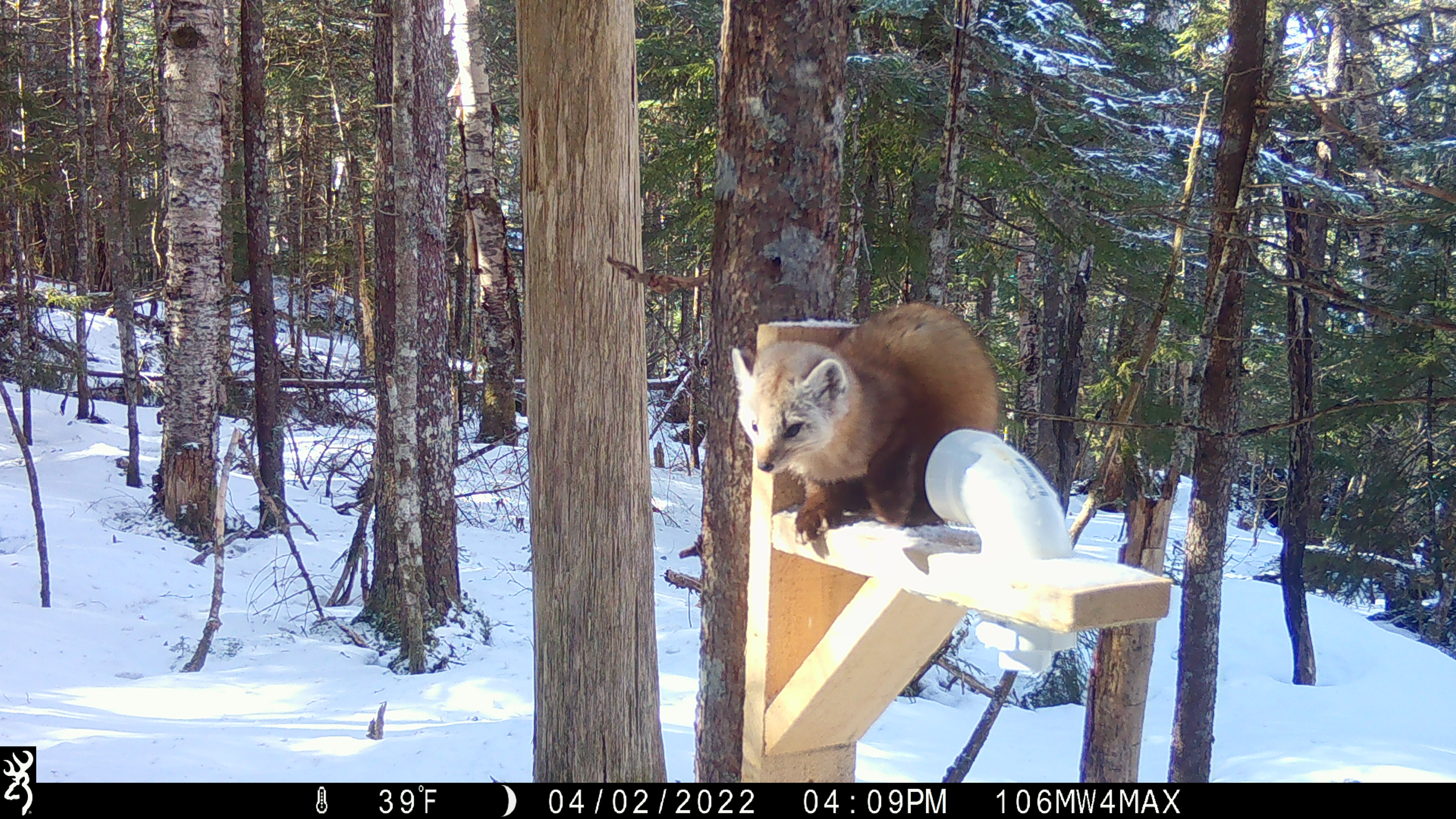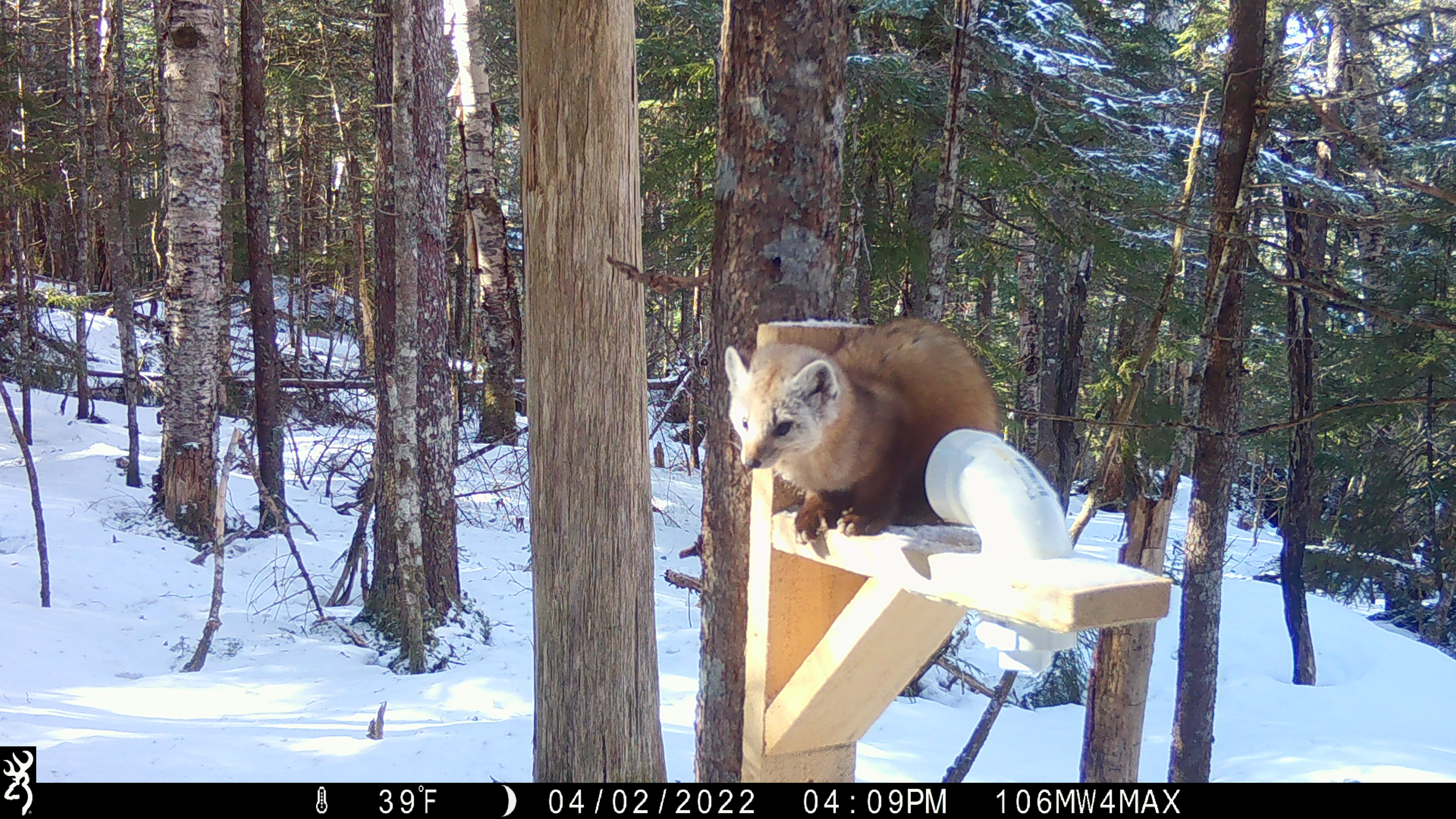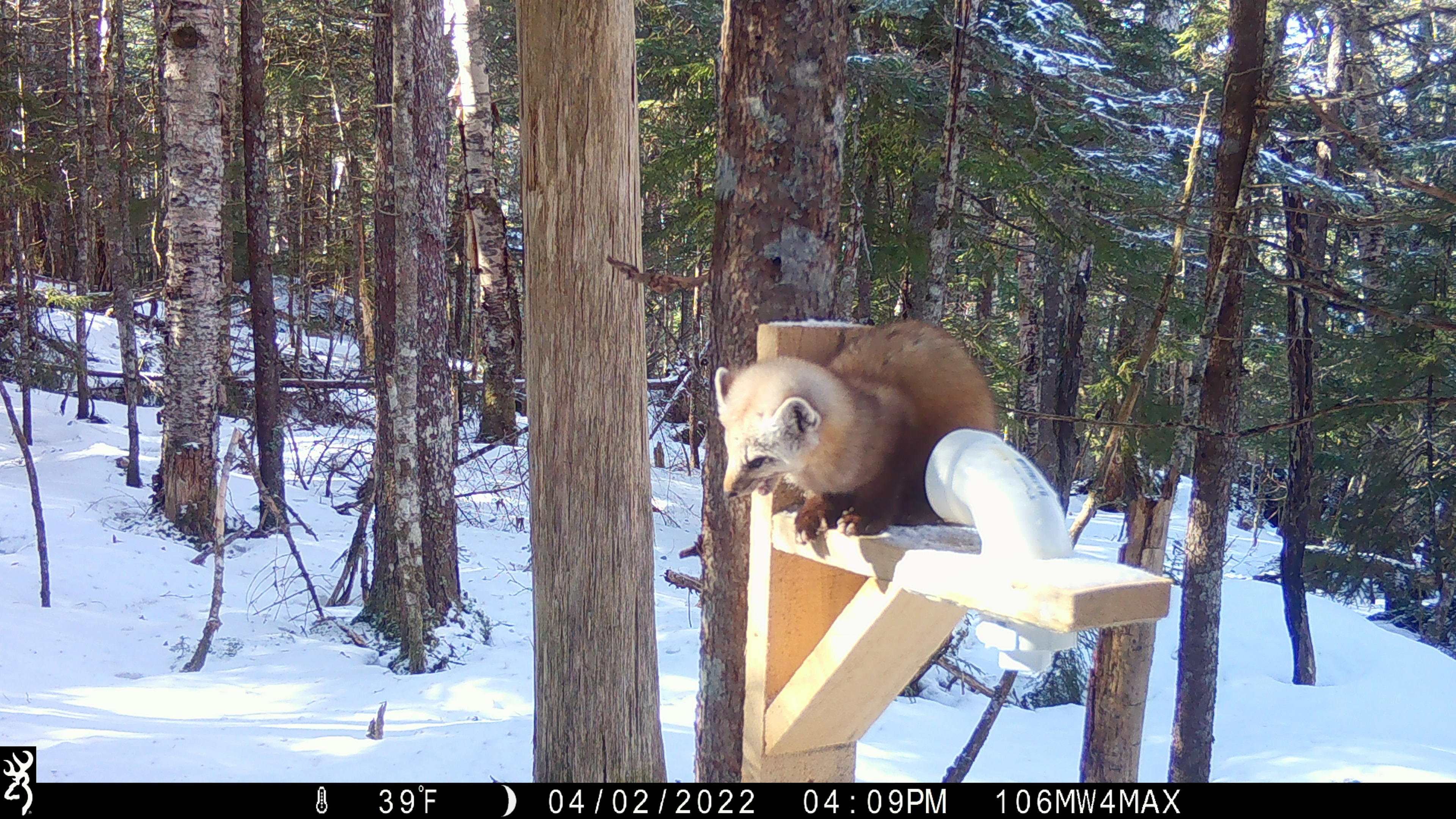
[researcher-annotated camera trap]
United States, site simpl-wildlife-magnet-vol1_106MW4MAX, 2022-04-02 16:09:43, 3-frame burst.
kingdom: Animalia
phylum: Chordata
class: Mammalia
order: Carnivora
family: Mustelidae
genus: Martes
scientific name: Martes americana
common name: american marten